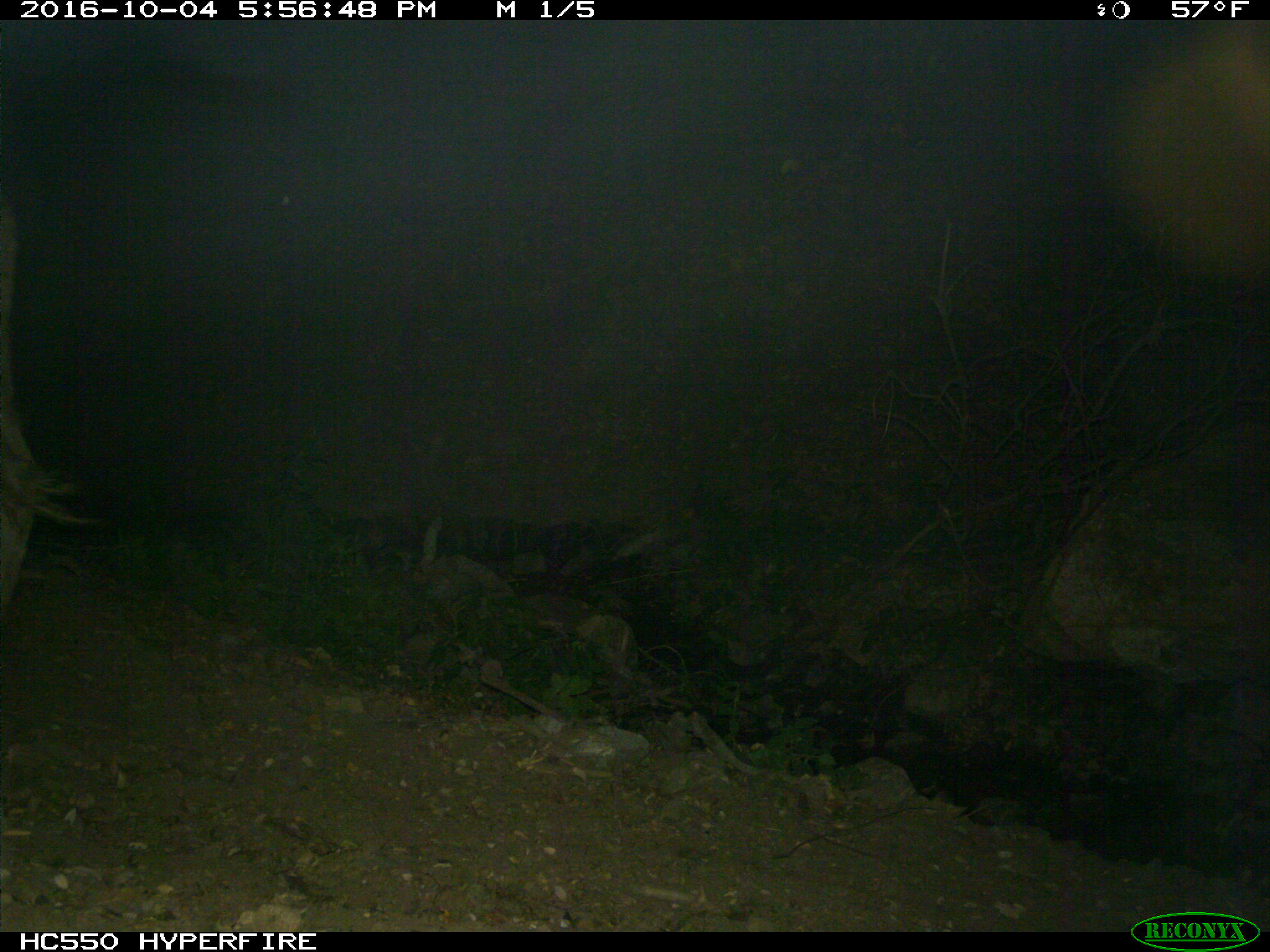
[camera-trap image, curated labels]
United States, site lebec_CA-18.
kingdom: Animalia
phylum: Chordata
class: Mammalia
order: Artiodactyla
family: Bovidae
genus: Bos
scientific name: Bos taurus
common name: domestic cow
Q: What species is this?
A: Bos taurus (domestic cow).